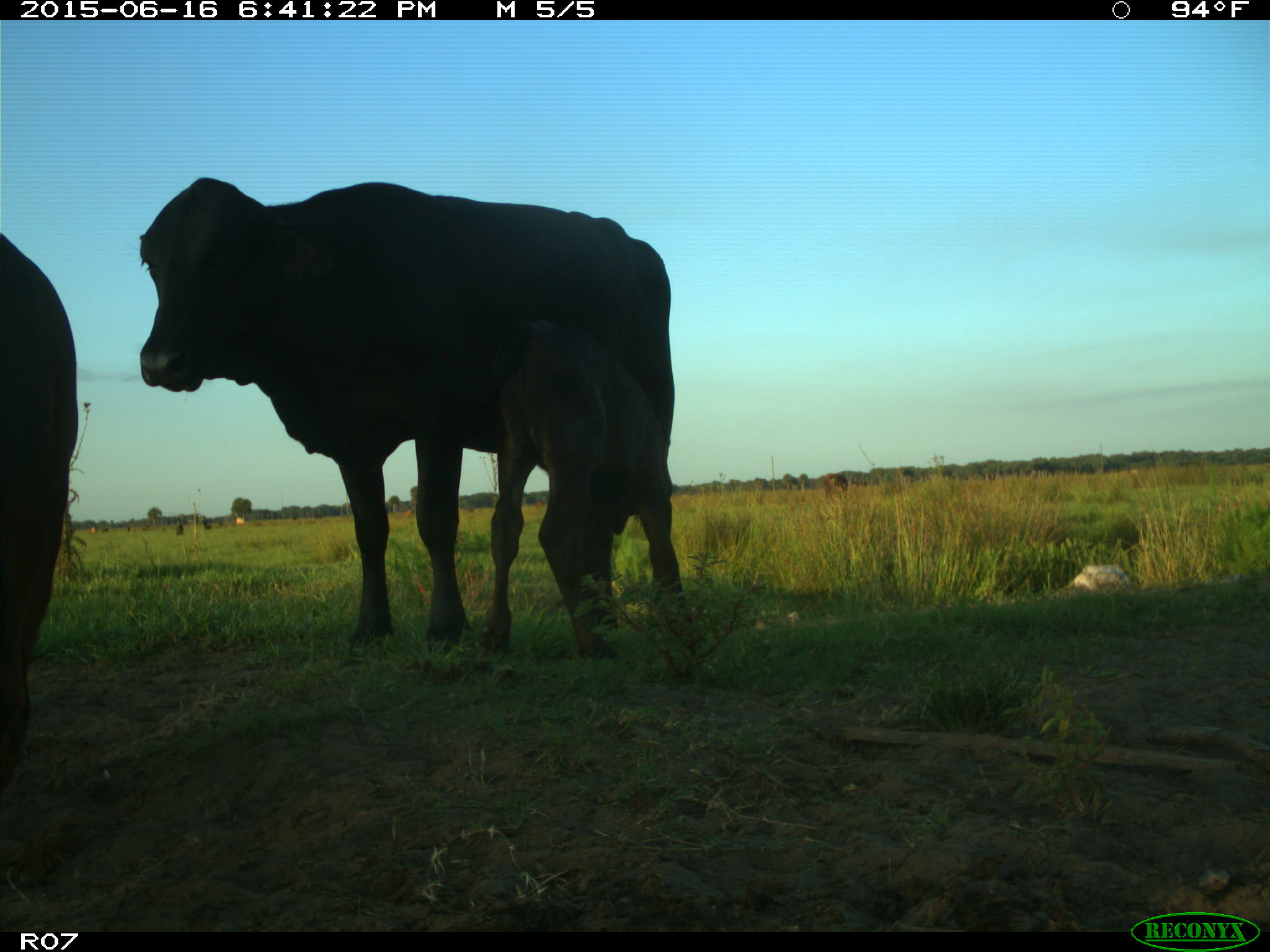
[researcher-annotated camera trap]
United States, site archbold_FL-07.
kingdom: Animalia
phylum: Chordata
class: Mammalia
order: Artiodactyla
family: Bovidae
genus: Bos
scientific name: Bos taurus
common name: domestic cow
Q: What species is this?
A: Bos taurus (domestic cow).